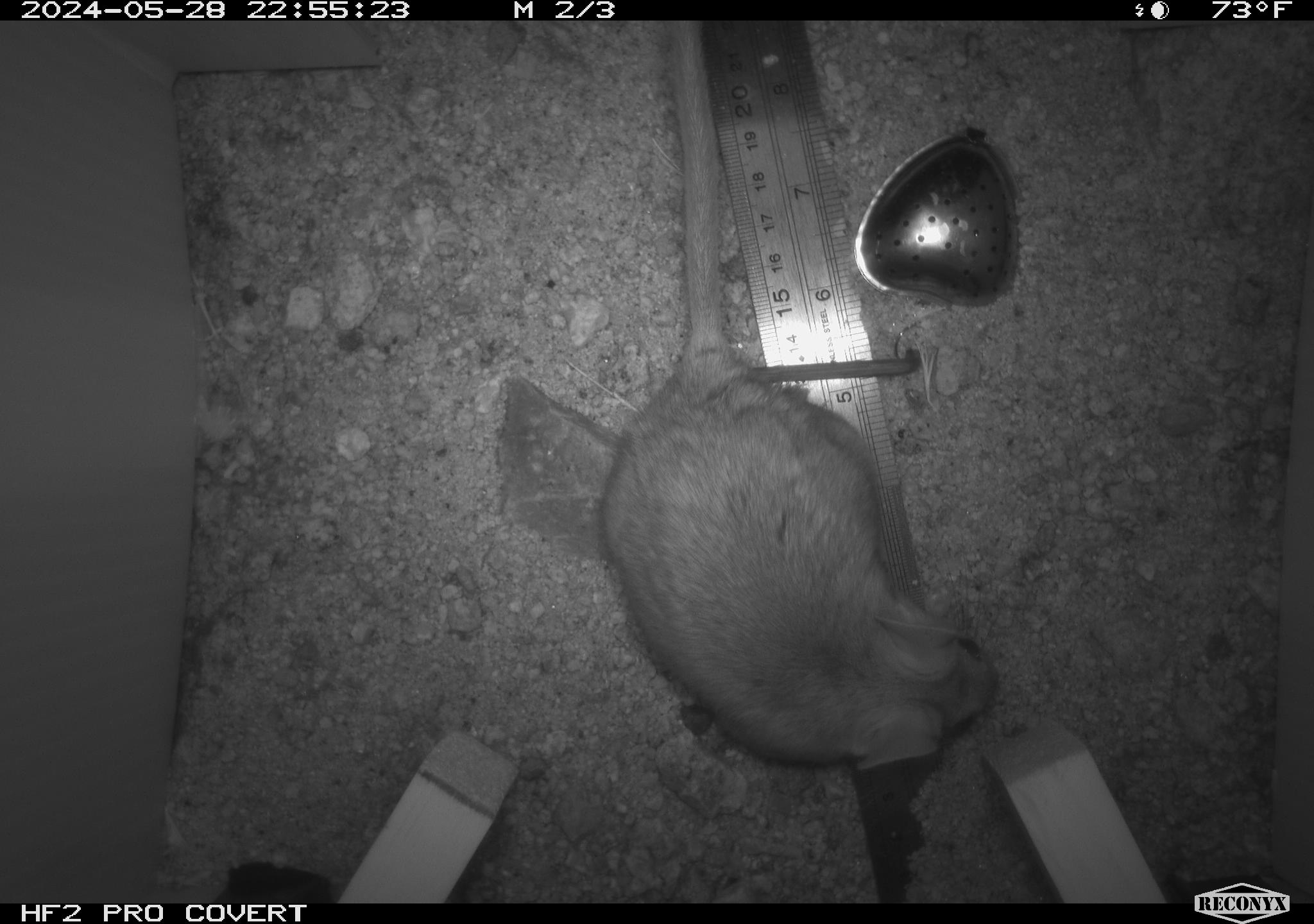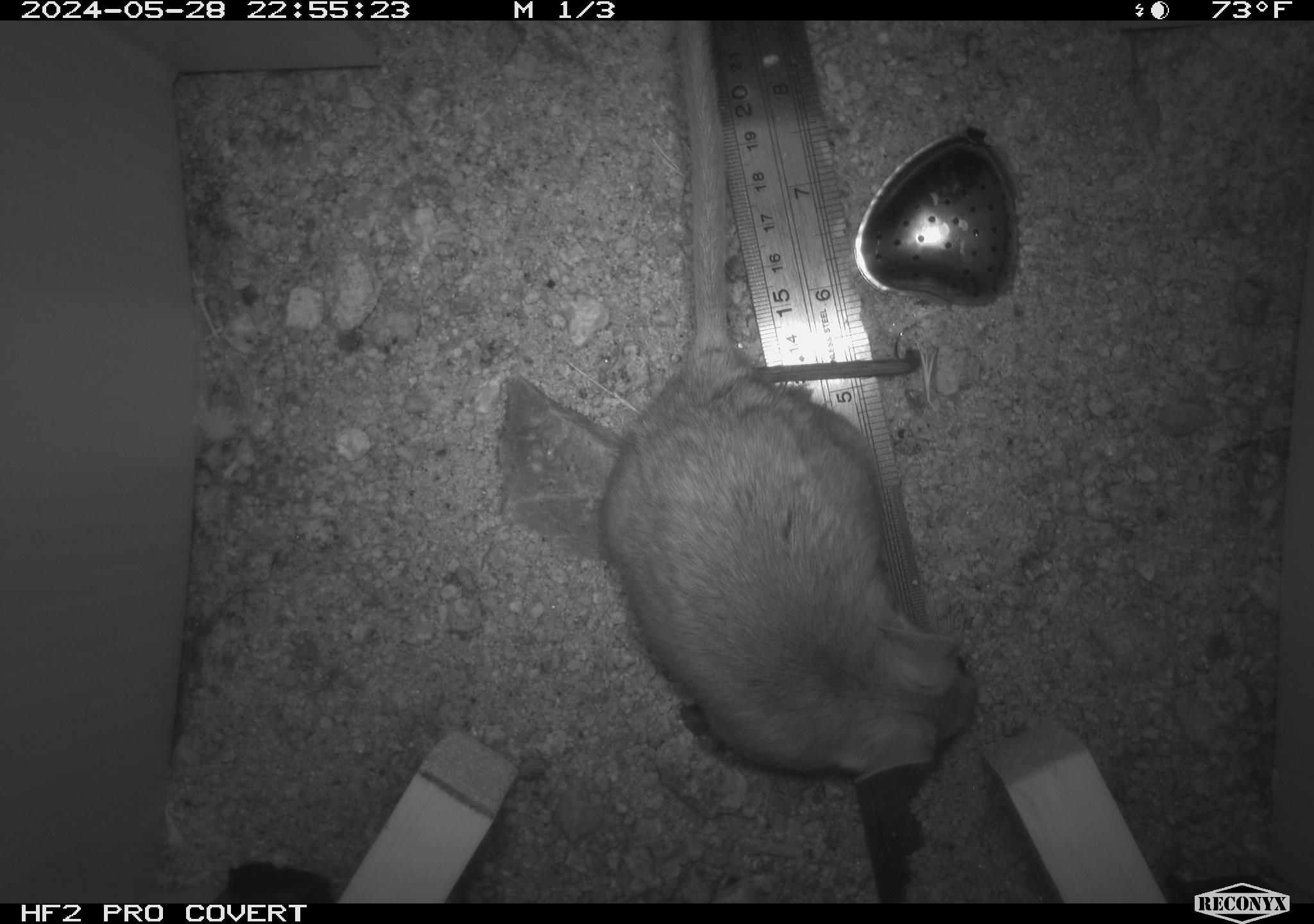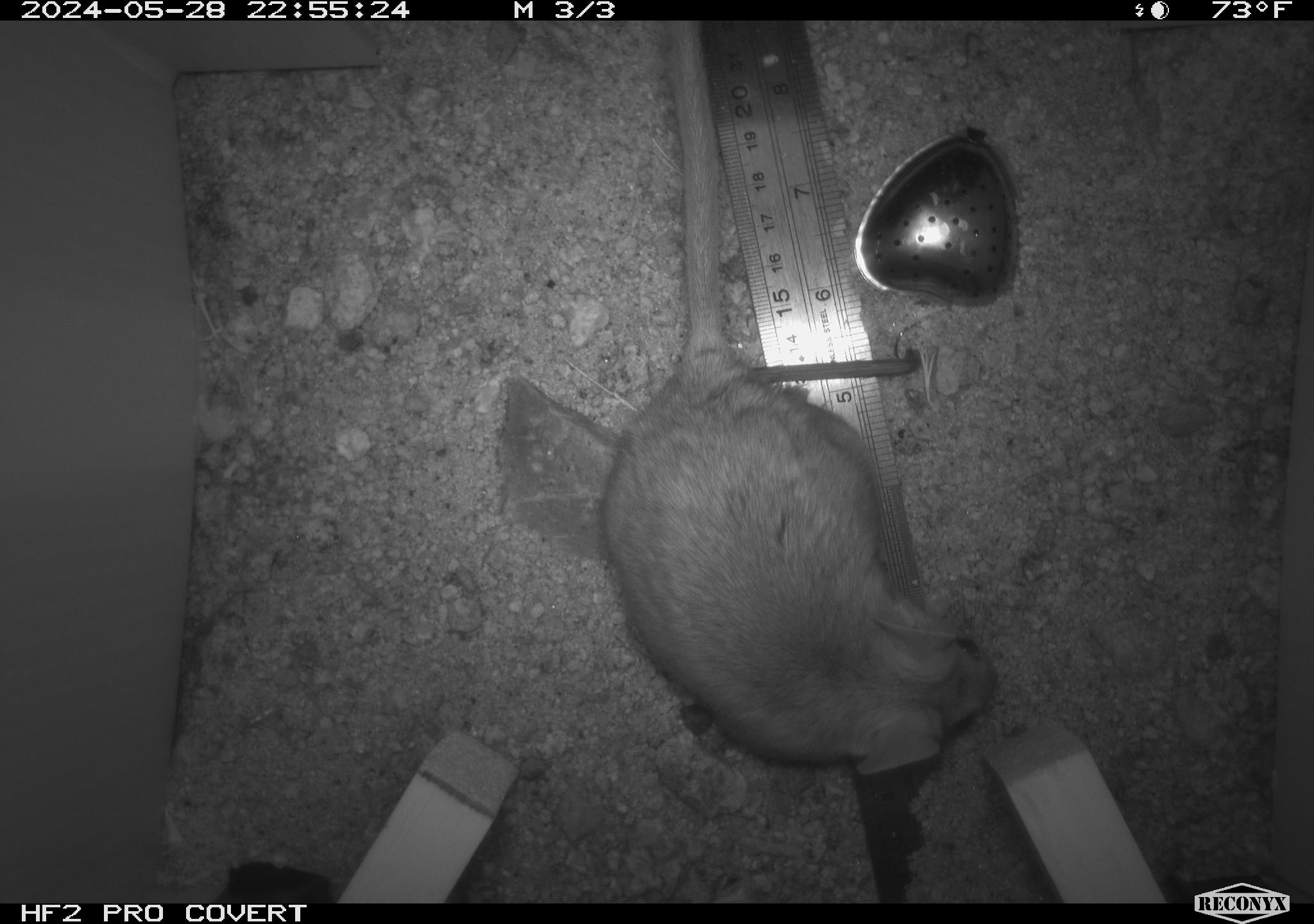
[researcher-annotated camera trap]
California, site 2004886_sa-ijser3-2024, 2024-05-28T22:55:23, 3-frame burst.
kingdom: Animalia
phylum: Chordata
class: Mammalia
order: Rodentia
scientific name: Rodentia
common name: woodrat or rat or mouse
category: woodrat or rat or mouse species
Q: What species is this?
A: Woodrat or rat or mouse species (woodrat or rat or mouse) (Rodentia).